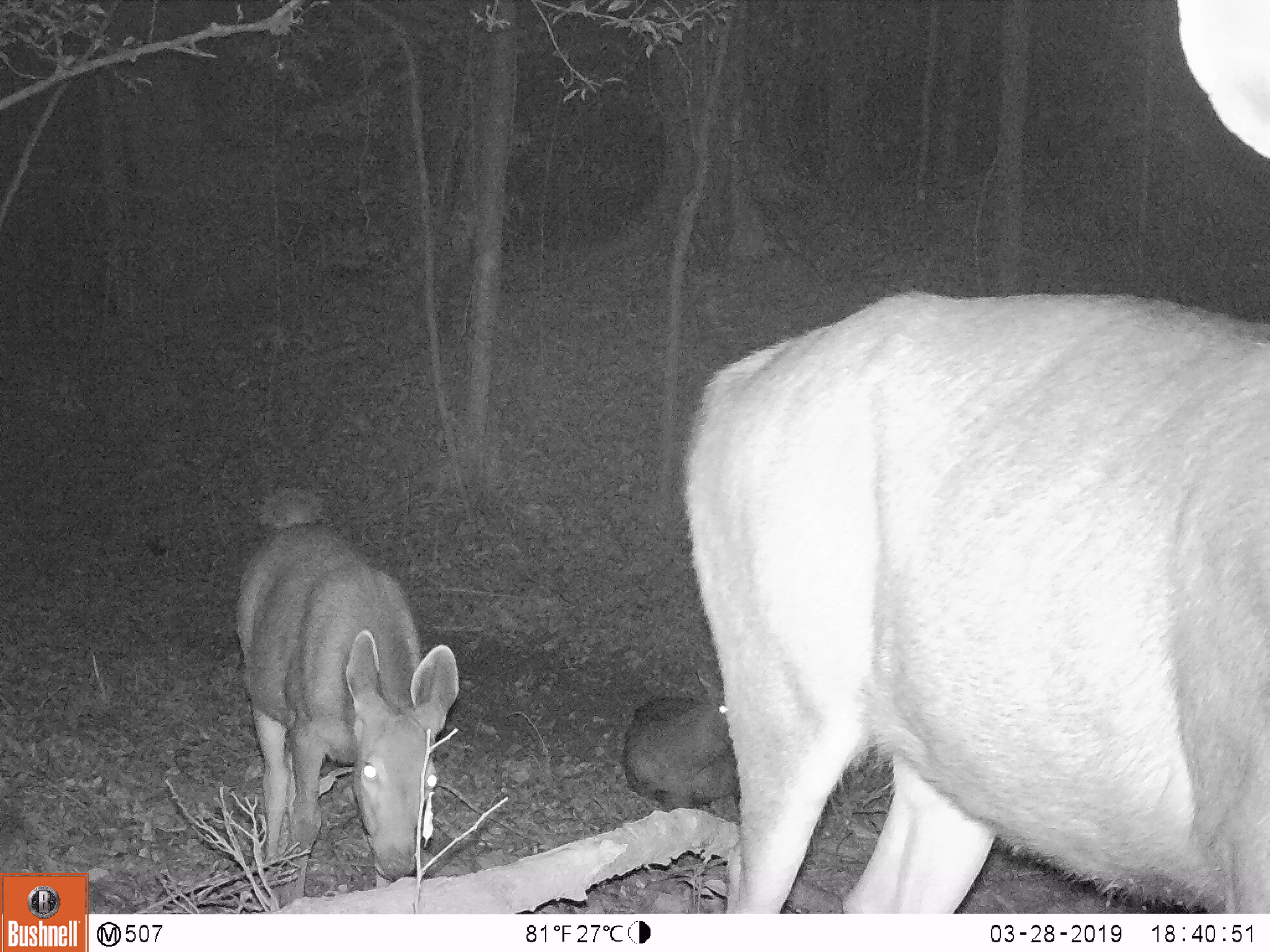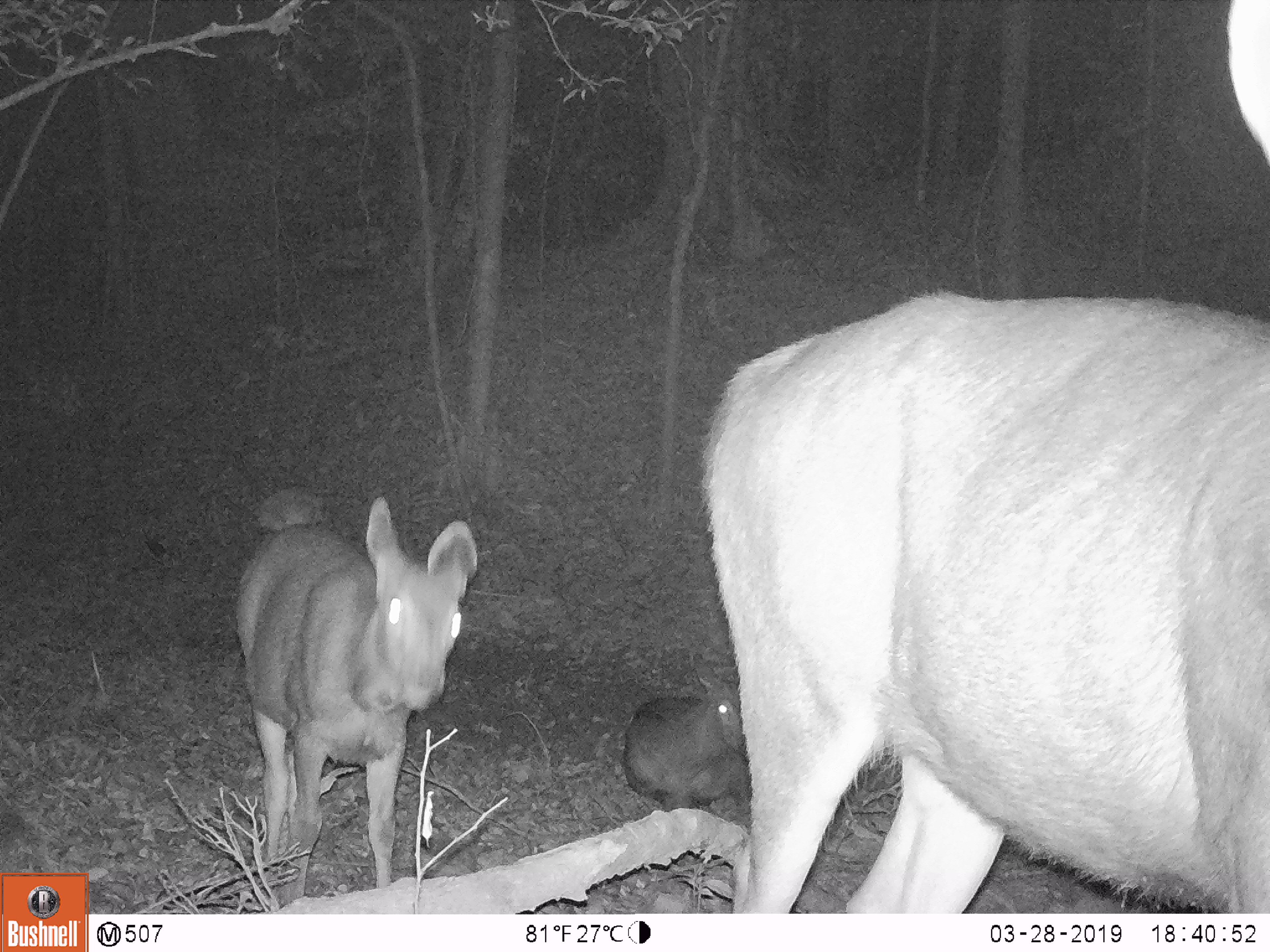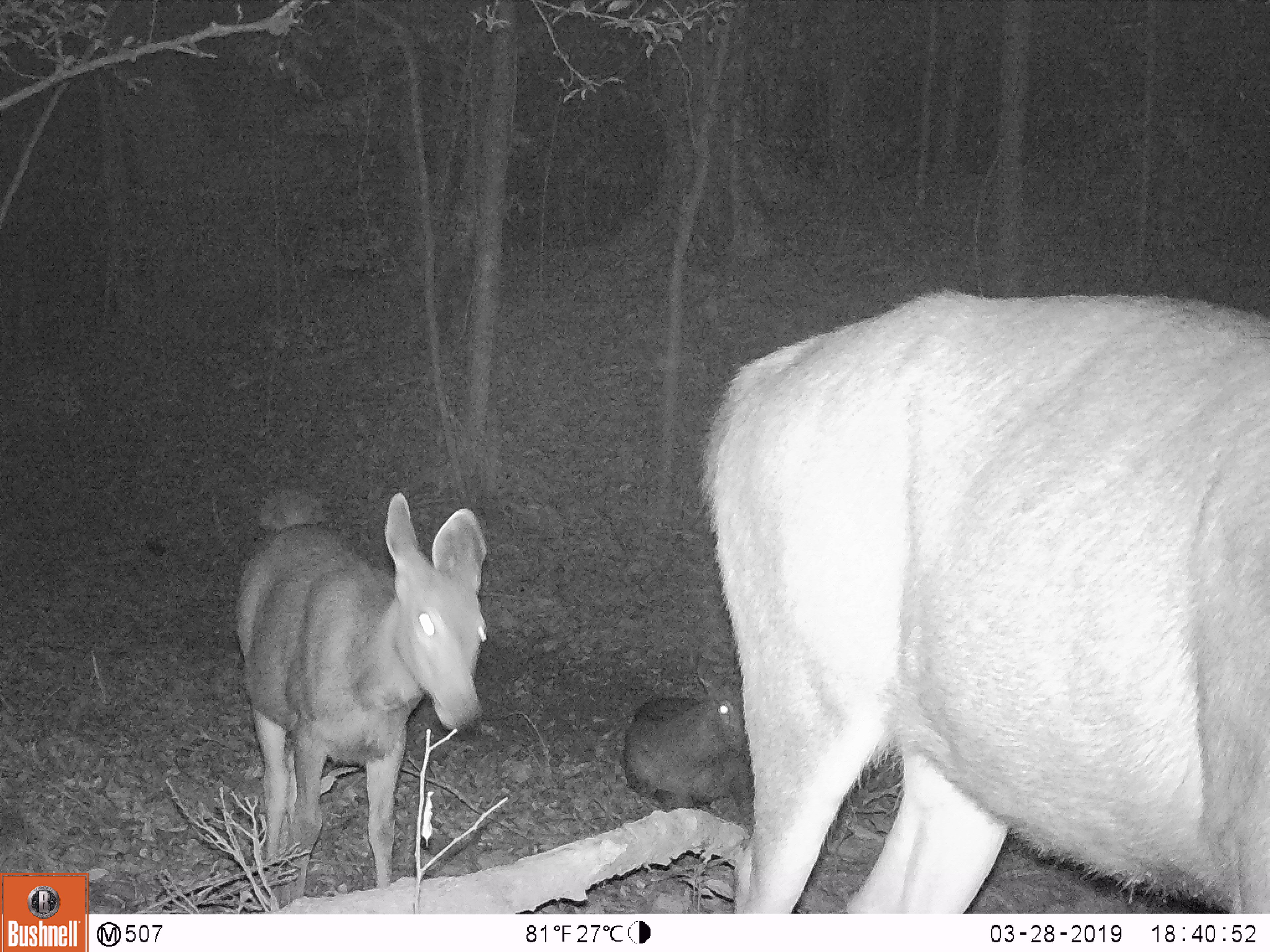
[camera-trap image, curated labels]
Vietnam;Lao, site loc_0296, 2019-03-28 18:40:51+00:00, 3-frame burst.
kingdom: Animalia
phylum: Chordata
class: Mammalia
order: Artiodactyla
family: Cervidae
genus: Rusa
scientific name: Rusa unicolor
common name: sambar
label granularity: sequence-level